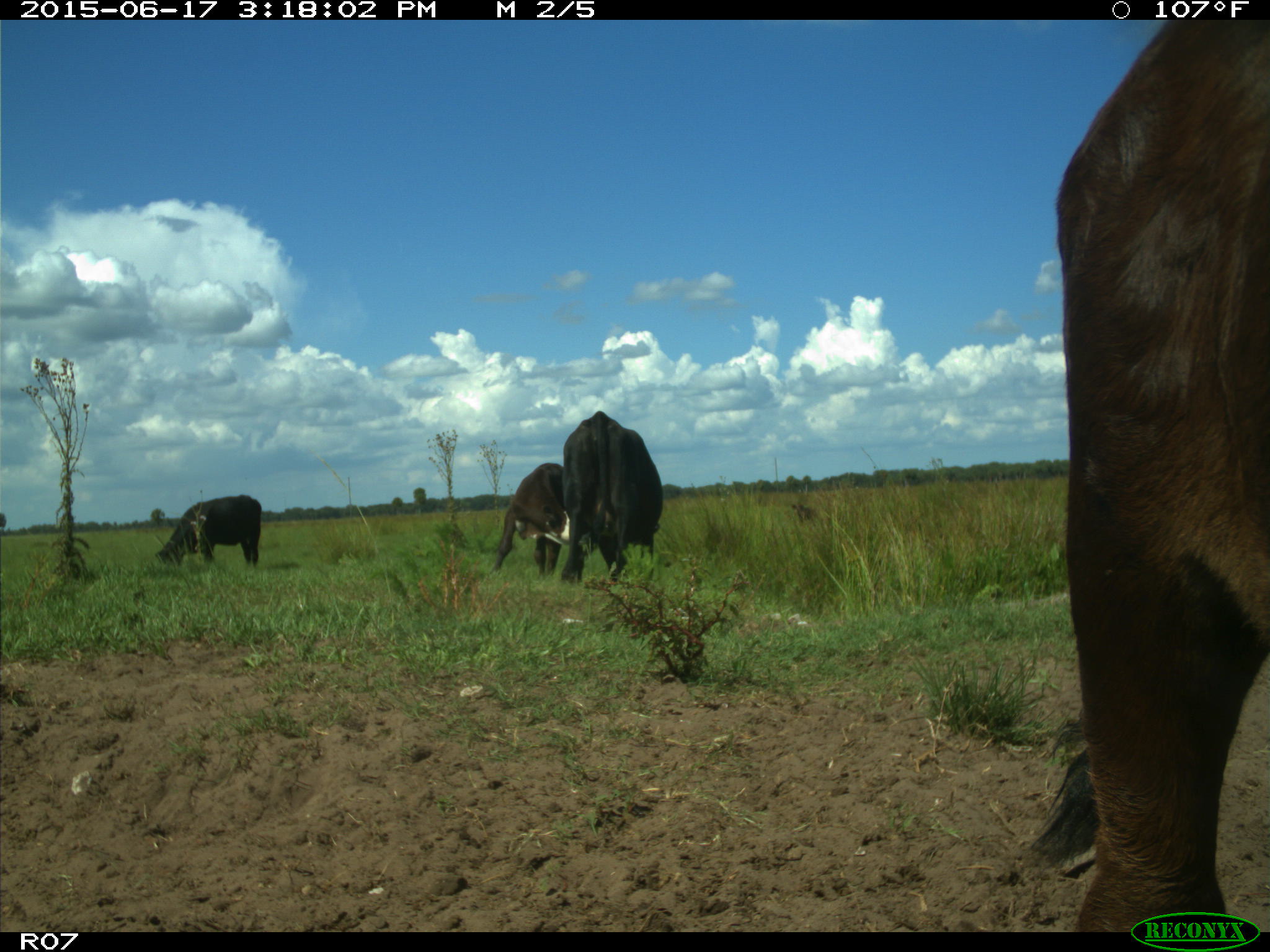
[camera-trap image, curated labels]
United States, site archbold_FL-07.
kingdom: Animalia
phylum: Chordata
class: Mammalia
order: Artiodactyla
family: Bovidae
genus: Bos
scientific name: Bos taurus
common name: domestic cow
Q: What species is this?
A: Bos taurus (domestic cow).